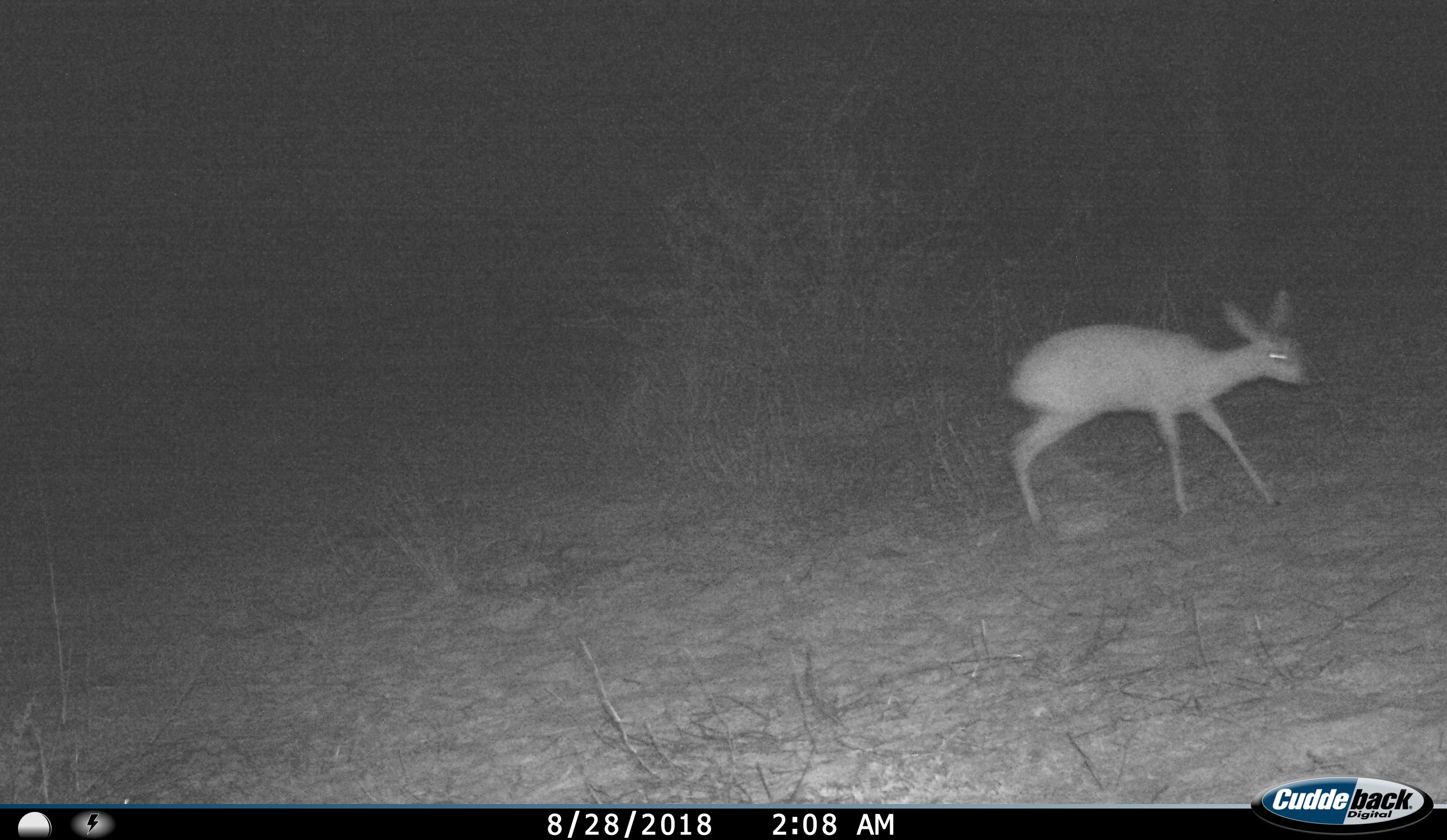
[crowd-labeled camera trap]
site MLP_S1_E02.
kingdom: Animalia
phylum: Chordata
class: Mammalia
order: Artiodactyla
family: Bovidae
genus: Raphicerus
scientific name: Raphicerus campestris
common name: steenbok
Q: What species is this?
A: Steenbok (Raphicerus campestris).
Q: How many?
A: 1.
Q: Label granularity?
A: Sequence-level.